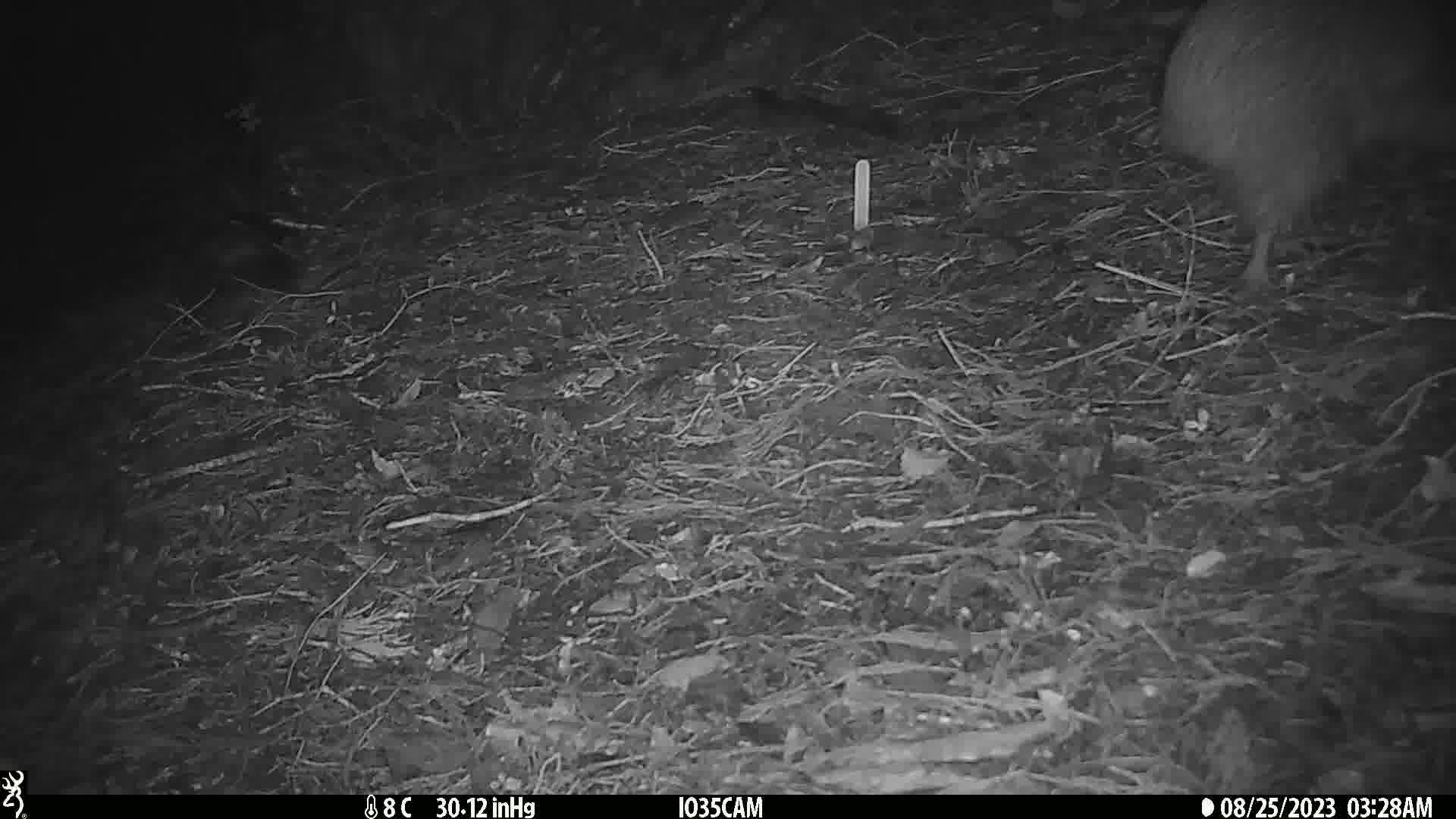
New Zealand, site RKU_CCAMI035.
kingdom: Animalia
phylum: Chordata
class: Aves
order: Apterygiformes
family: Apterygidae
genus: Apteryx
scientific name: Apteryx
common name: kiwi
Kiwi (Apteryx).